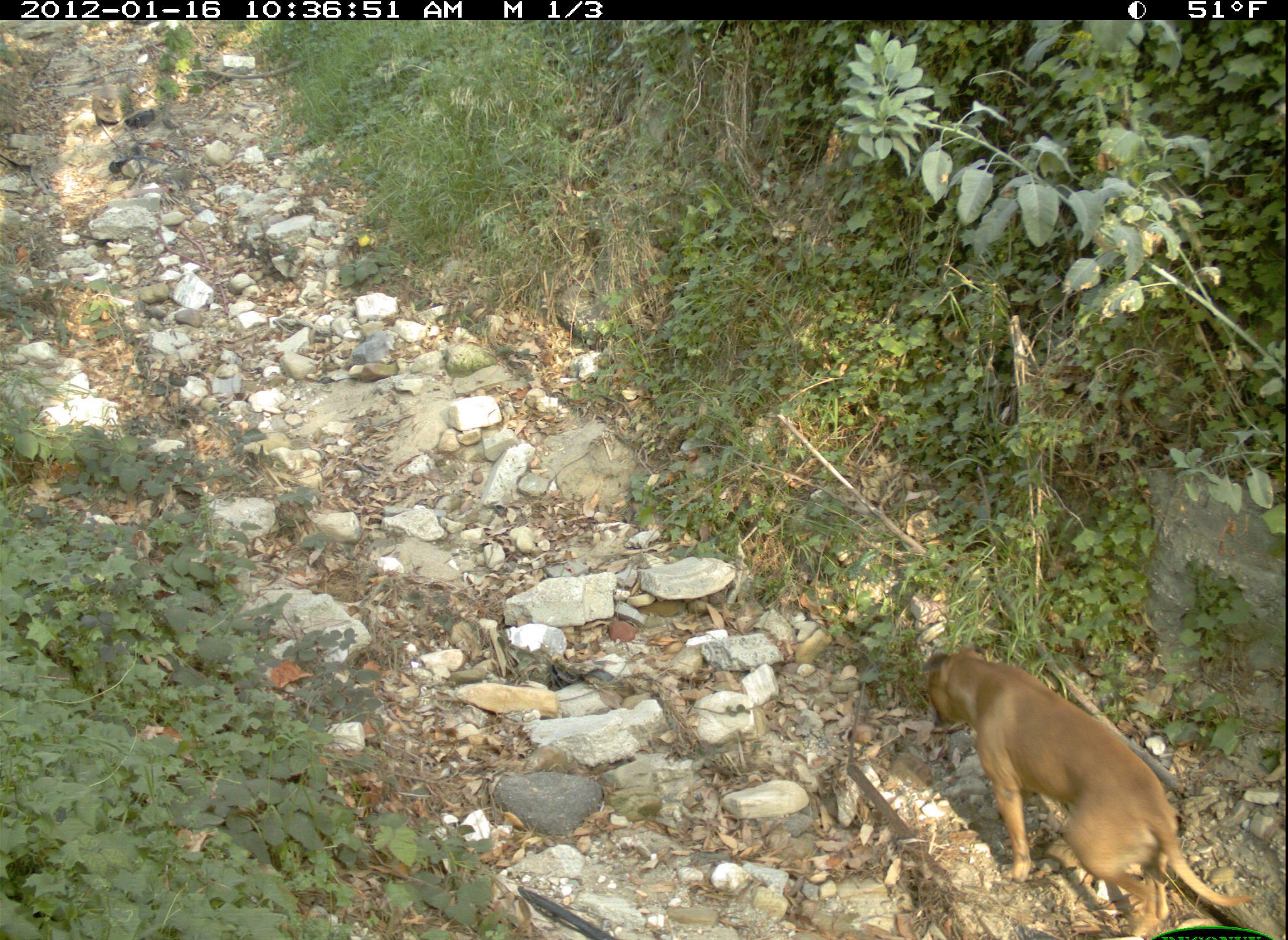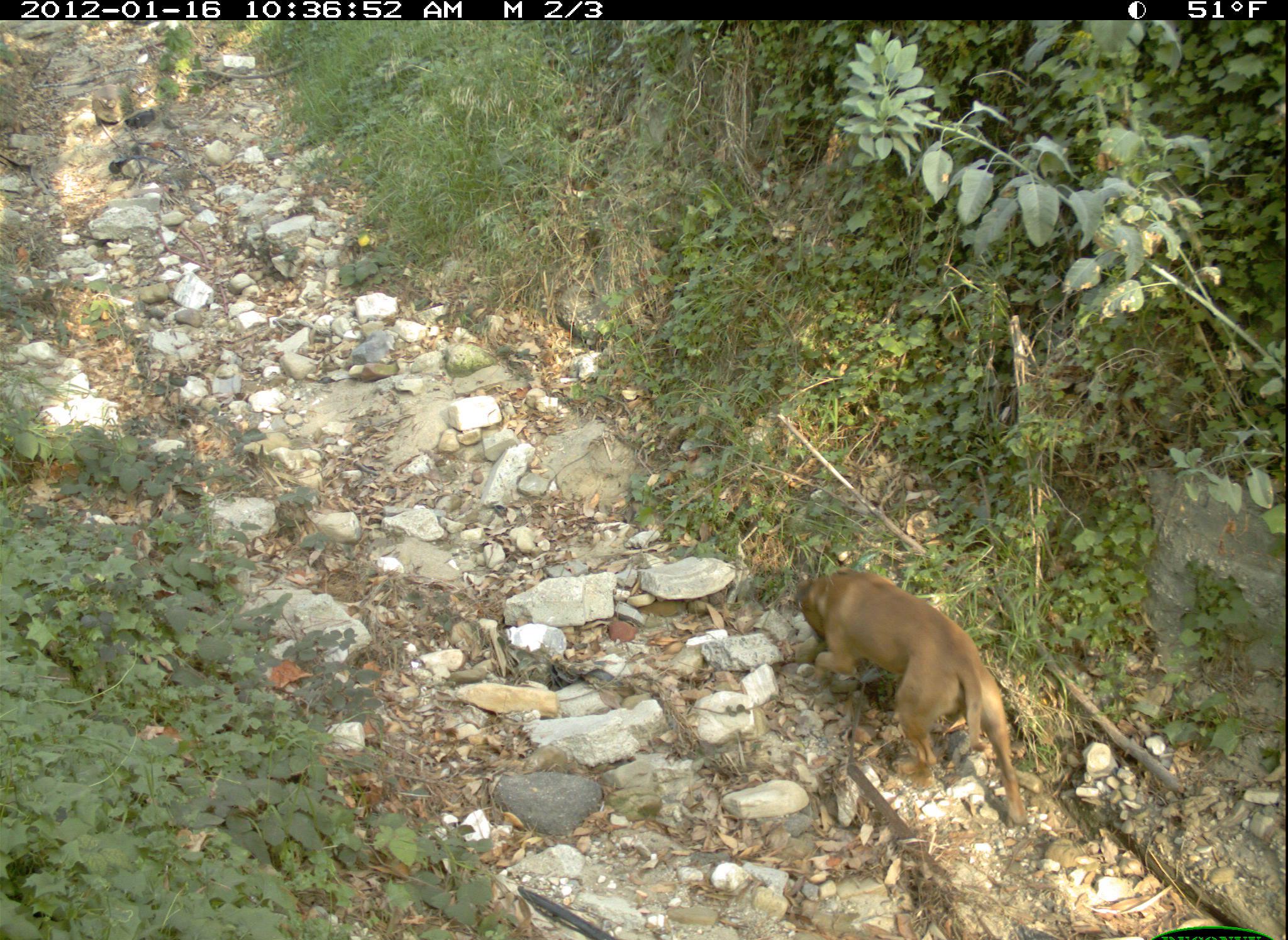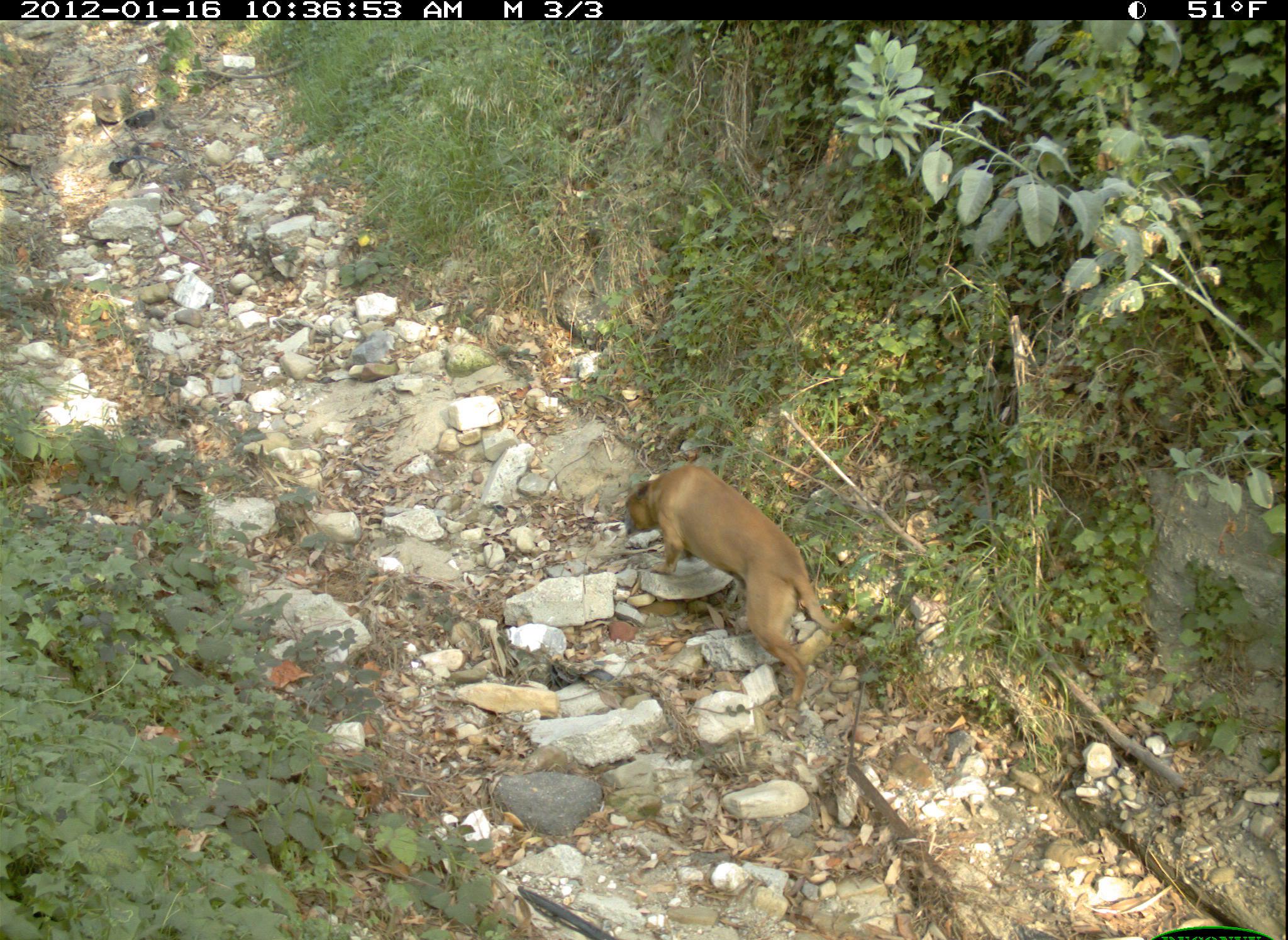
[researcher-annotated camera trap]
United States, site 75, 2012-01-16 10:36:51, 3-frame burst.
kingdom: Animalia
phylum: Chordata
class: Mammalia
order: Carnivora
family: Canidae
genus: Canis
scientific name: Canis familiaris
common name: domestic dog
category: dog